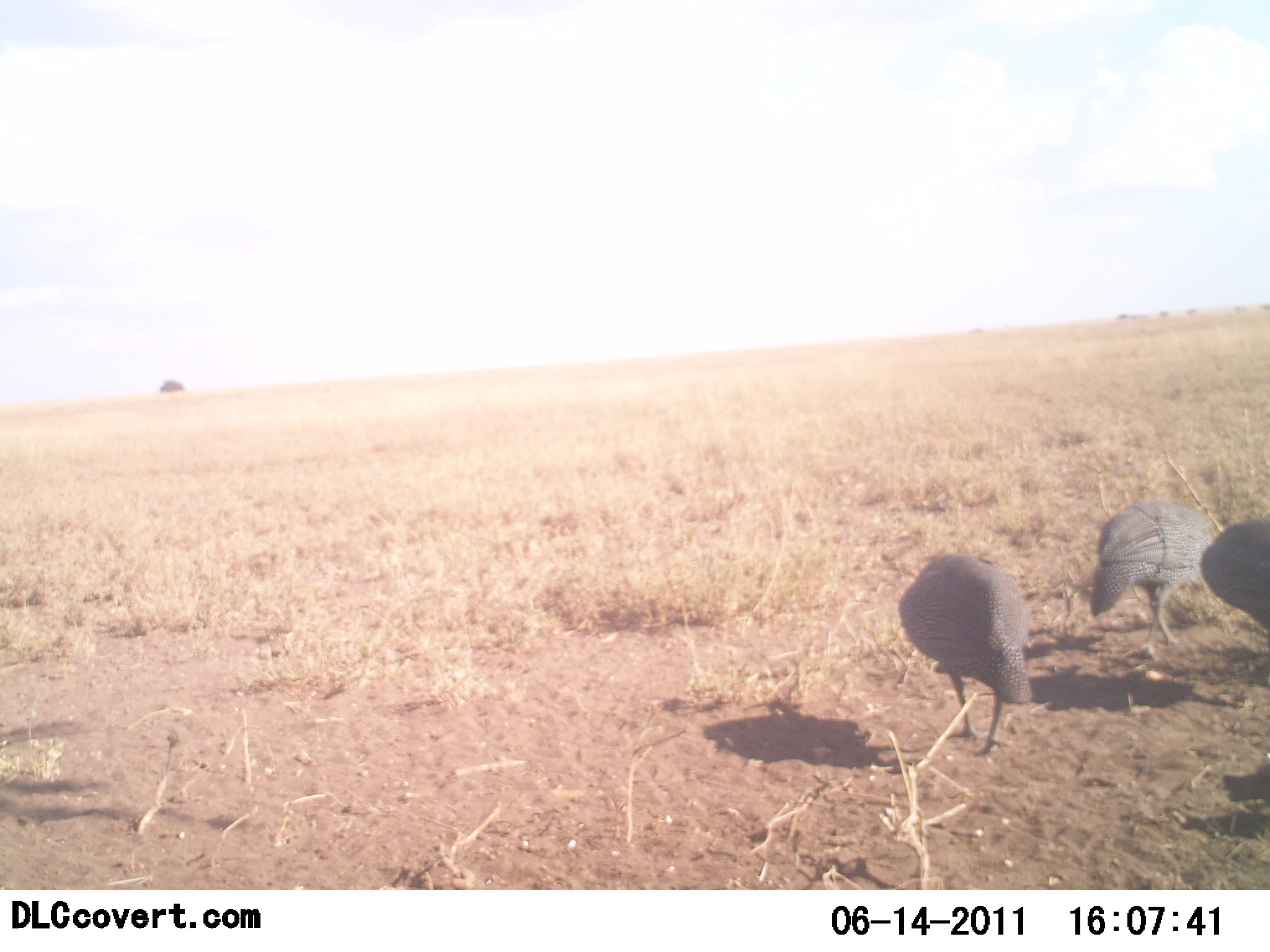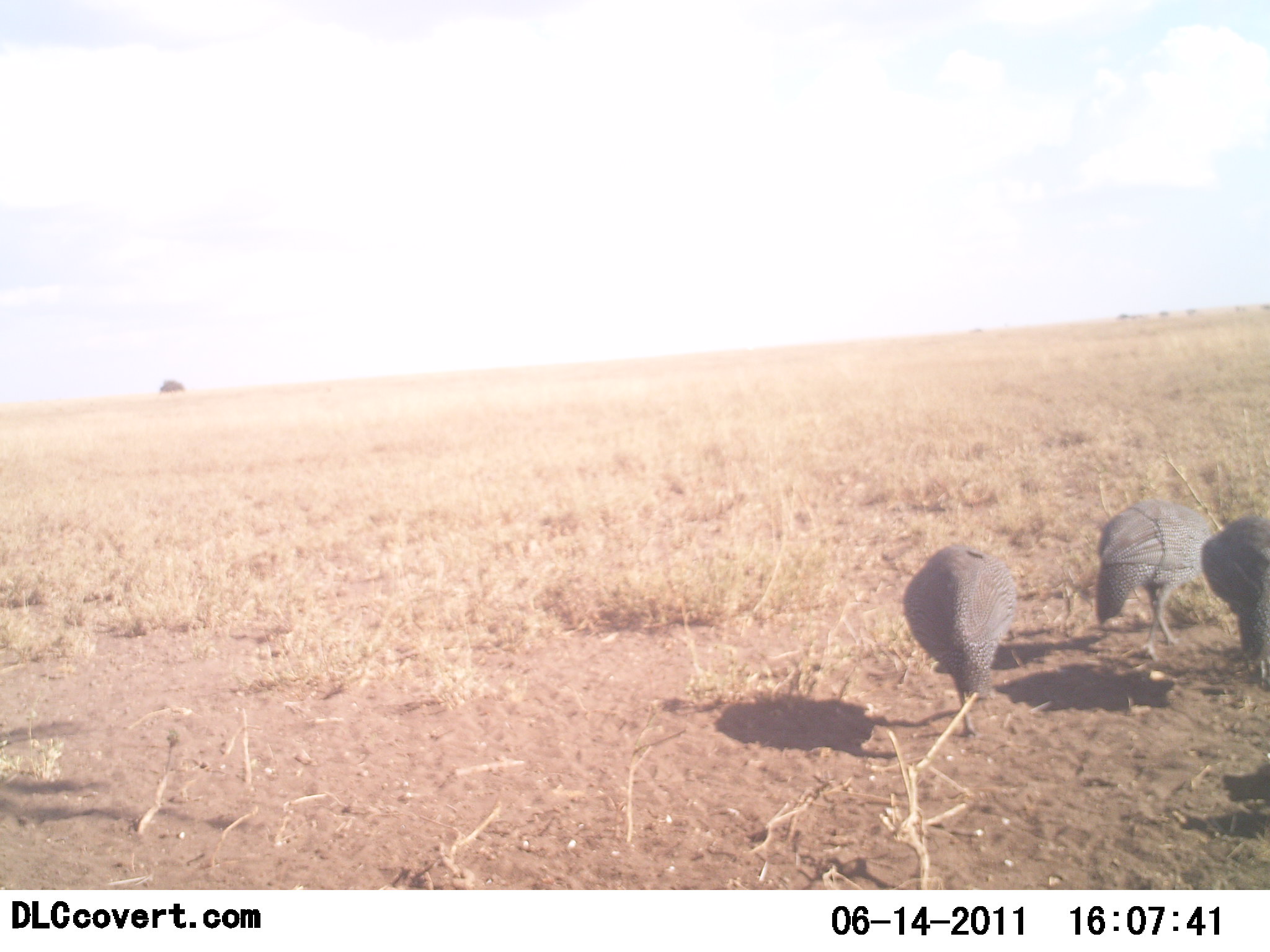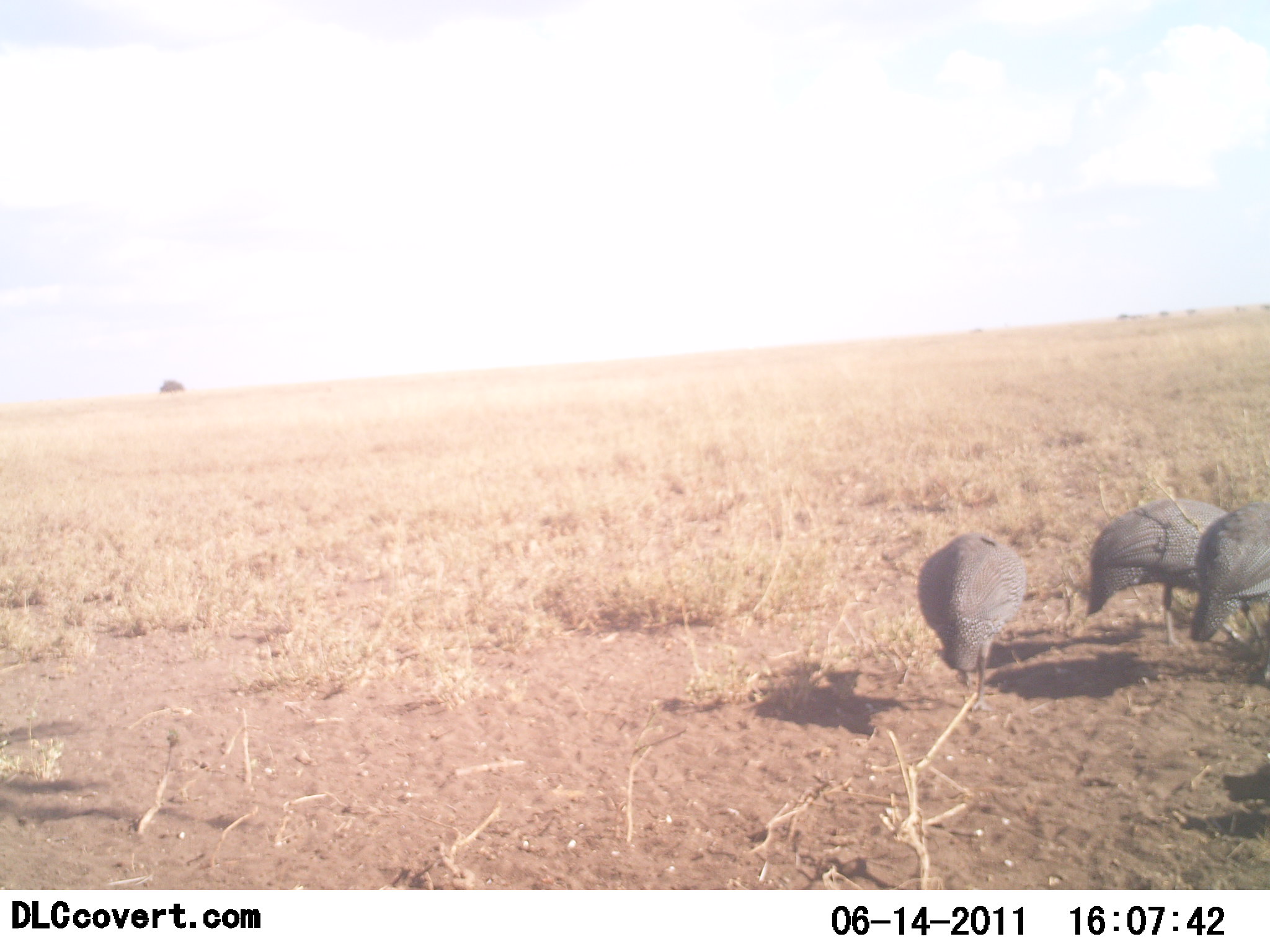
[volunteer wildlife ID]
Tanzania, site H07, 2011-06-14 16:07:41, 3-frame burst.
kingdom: Animalia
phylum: Chordata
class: Aves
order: Galliformes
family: Numididae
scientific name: Numididae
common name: guinea fowl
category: guineafowl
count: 3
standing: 0%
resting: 0%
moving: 27%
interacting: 0%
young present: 0%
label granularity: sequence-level